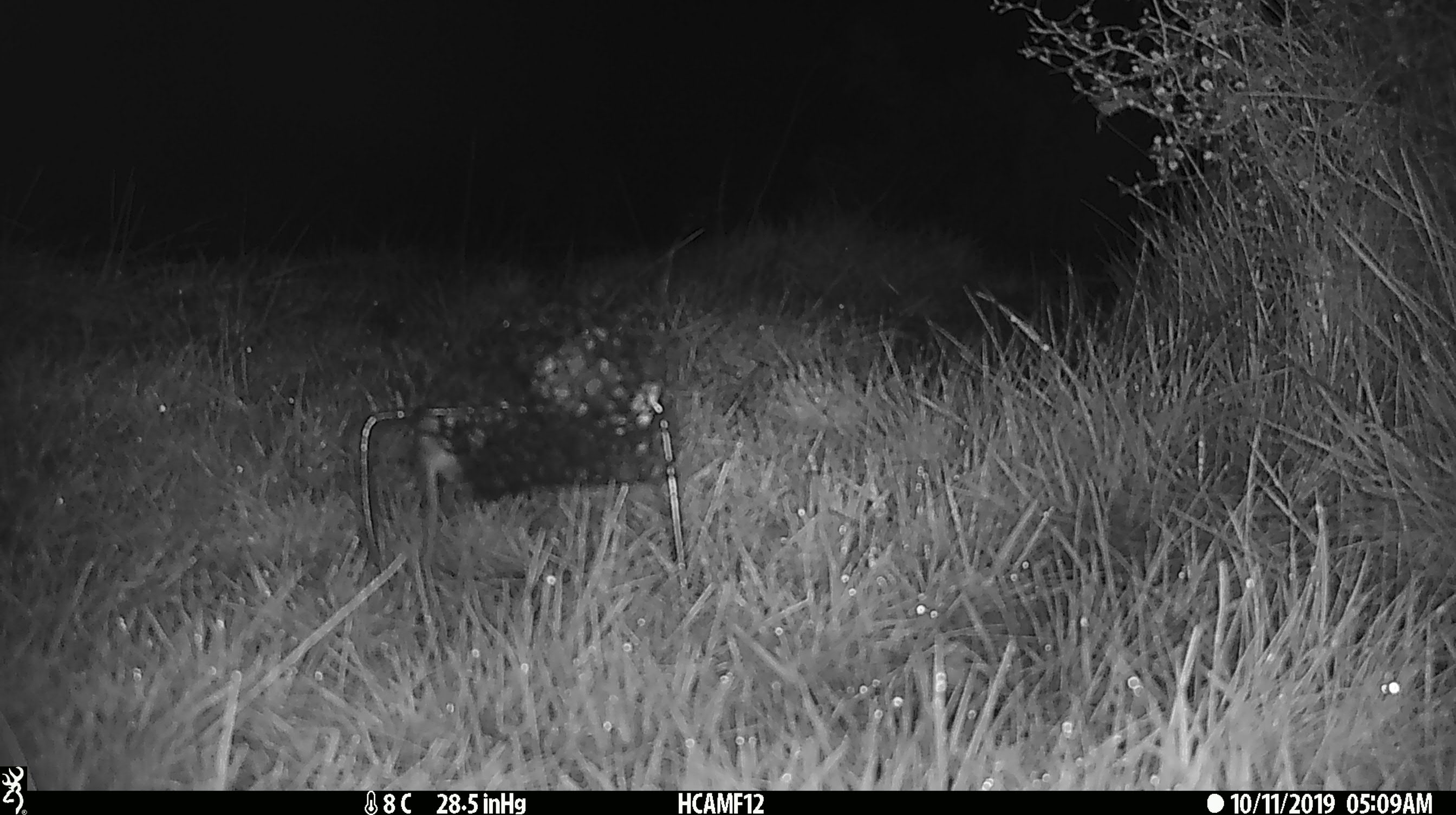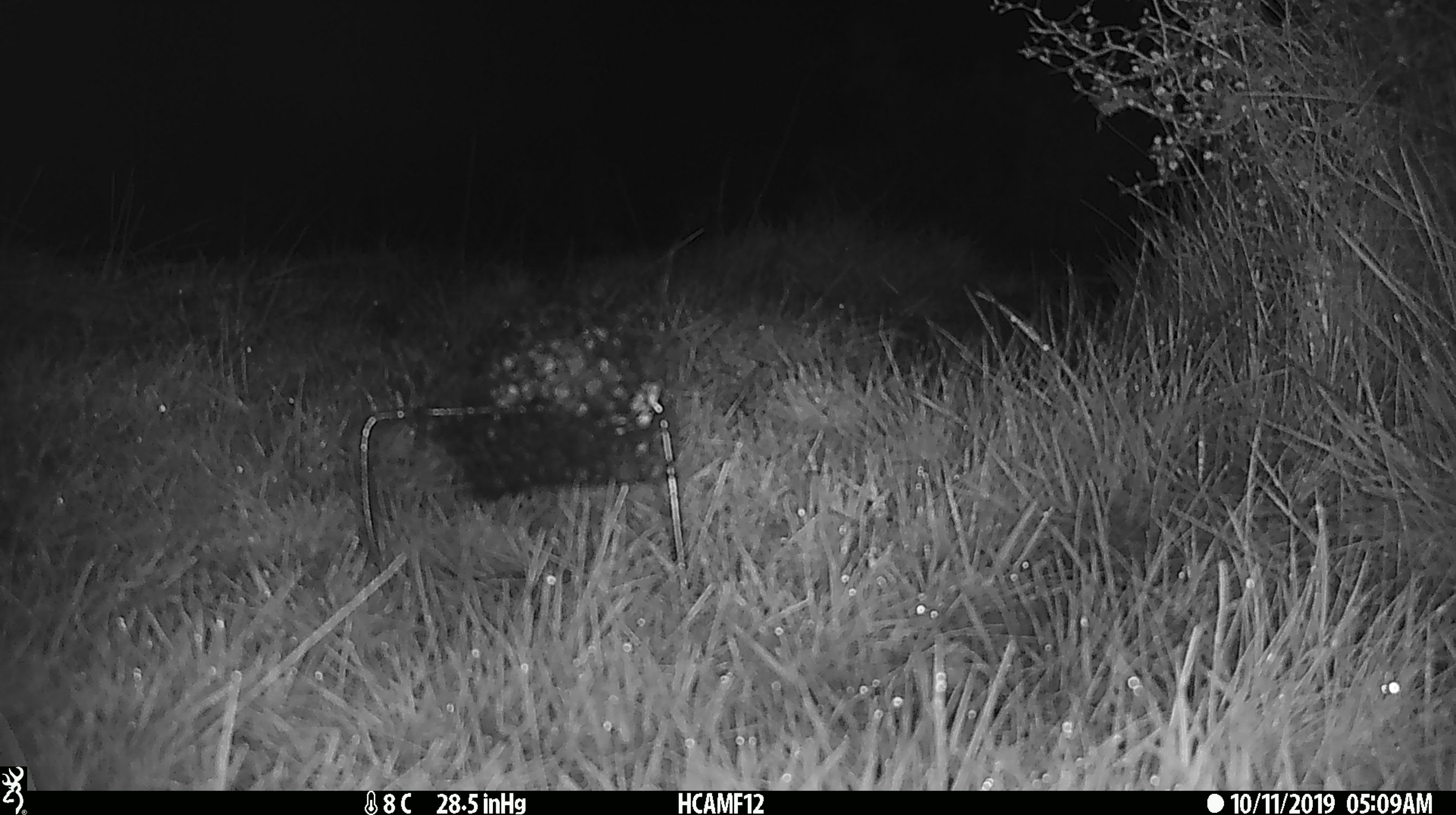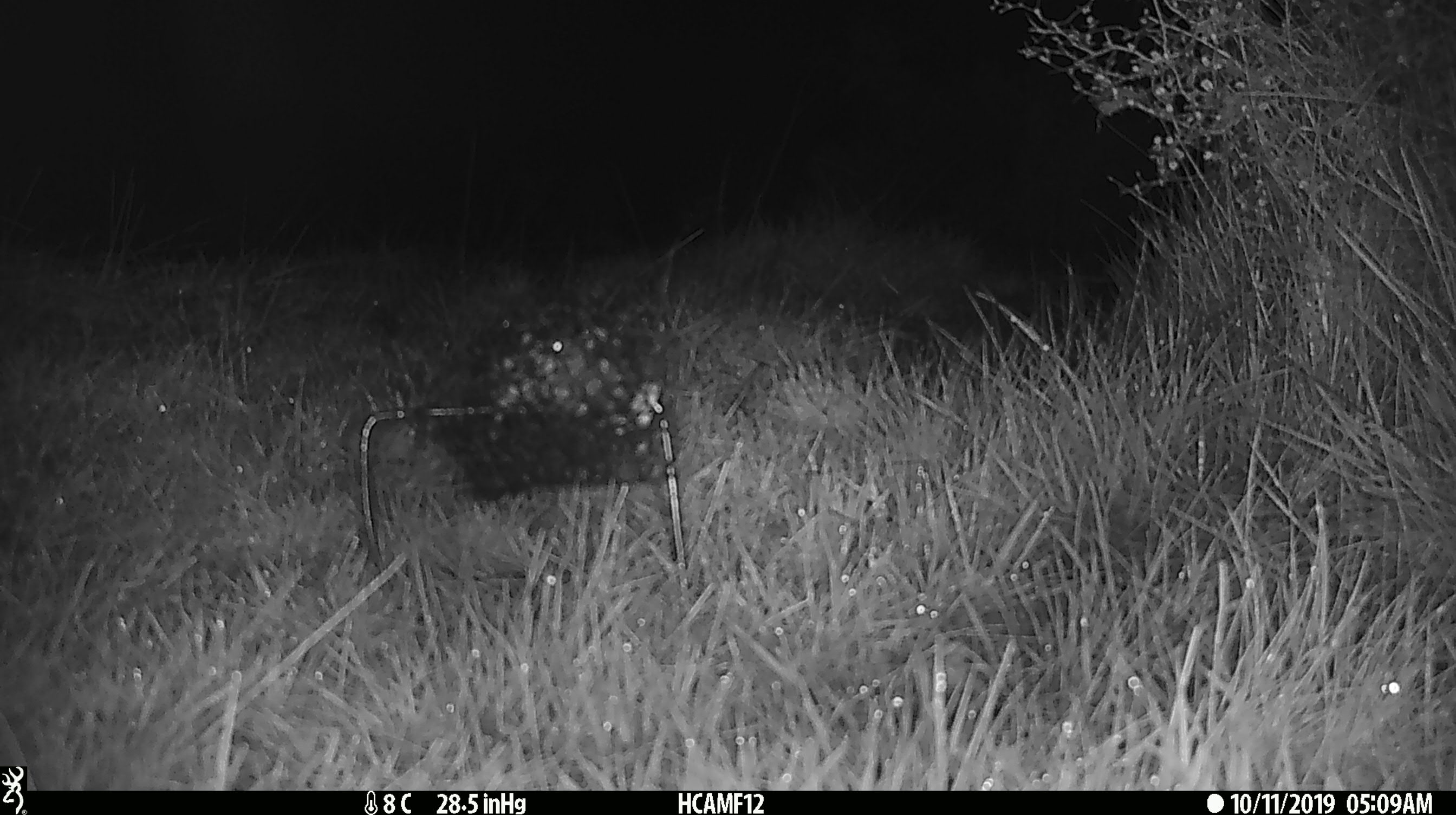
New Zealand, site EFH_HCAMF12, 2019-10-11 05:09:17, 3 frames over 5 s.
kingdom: Animalia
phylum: Chordata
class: Mammalia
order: Rodentia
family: Muridae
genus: Mus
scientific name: Mus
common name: mouse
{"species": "mouse (Mus)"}